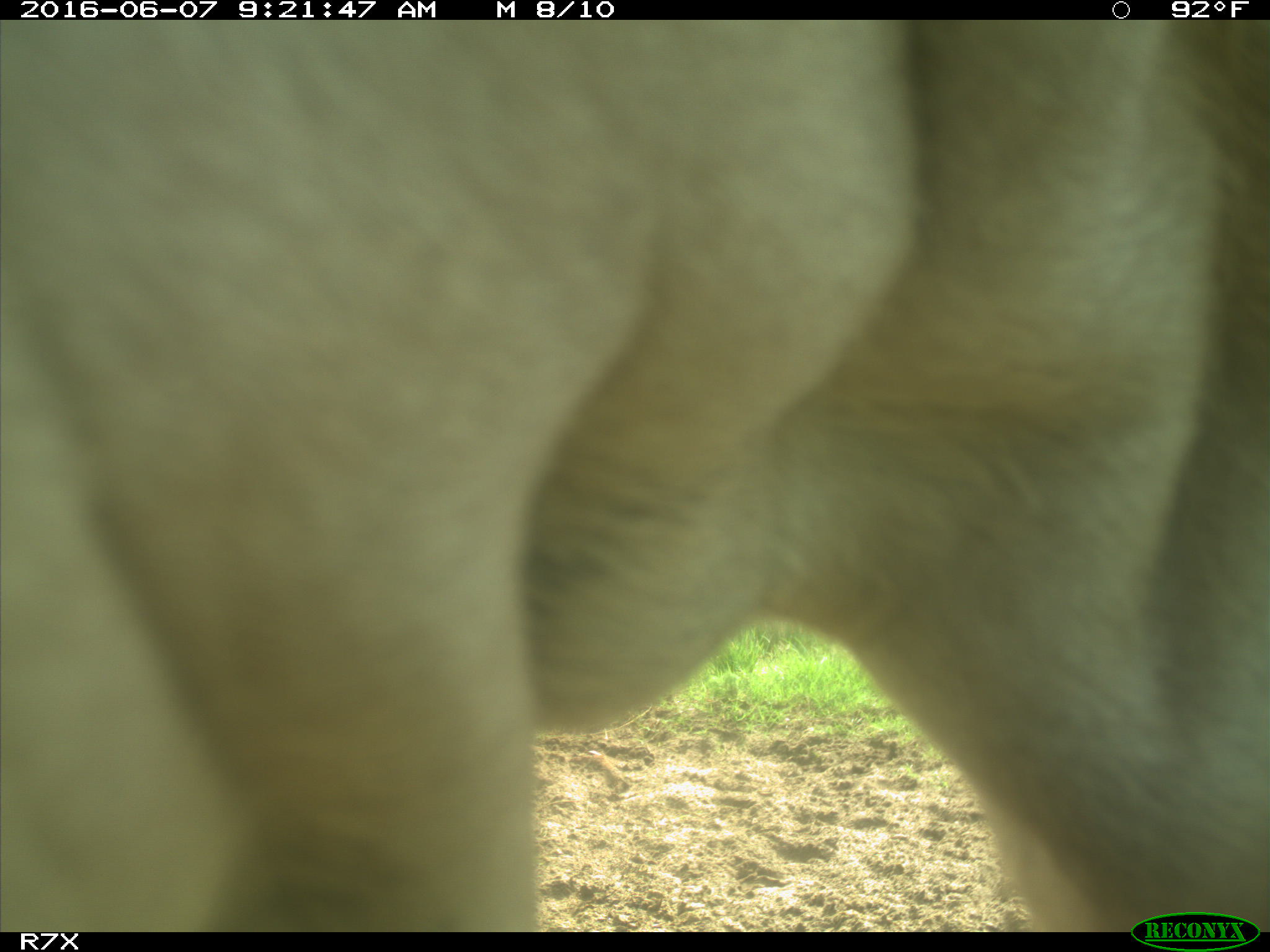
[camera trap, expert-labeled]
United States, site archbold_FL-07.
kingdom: Animalia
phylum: Chordata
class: Mammalia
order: Artiodactyla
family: Bovidae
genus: Bos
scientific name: Bos taurus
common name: domestic cow